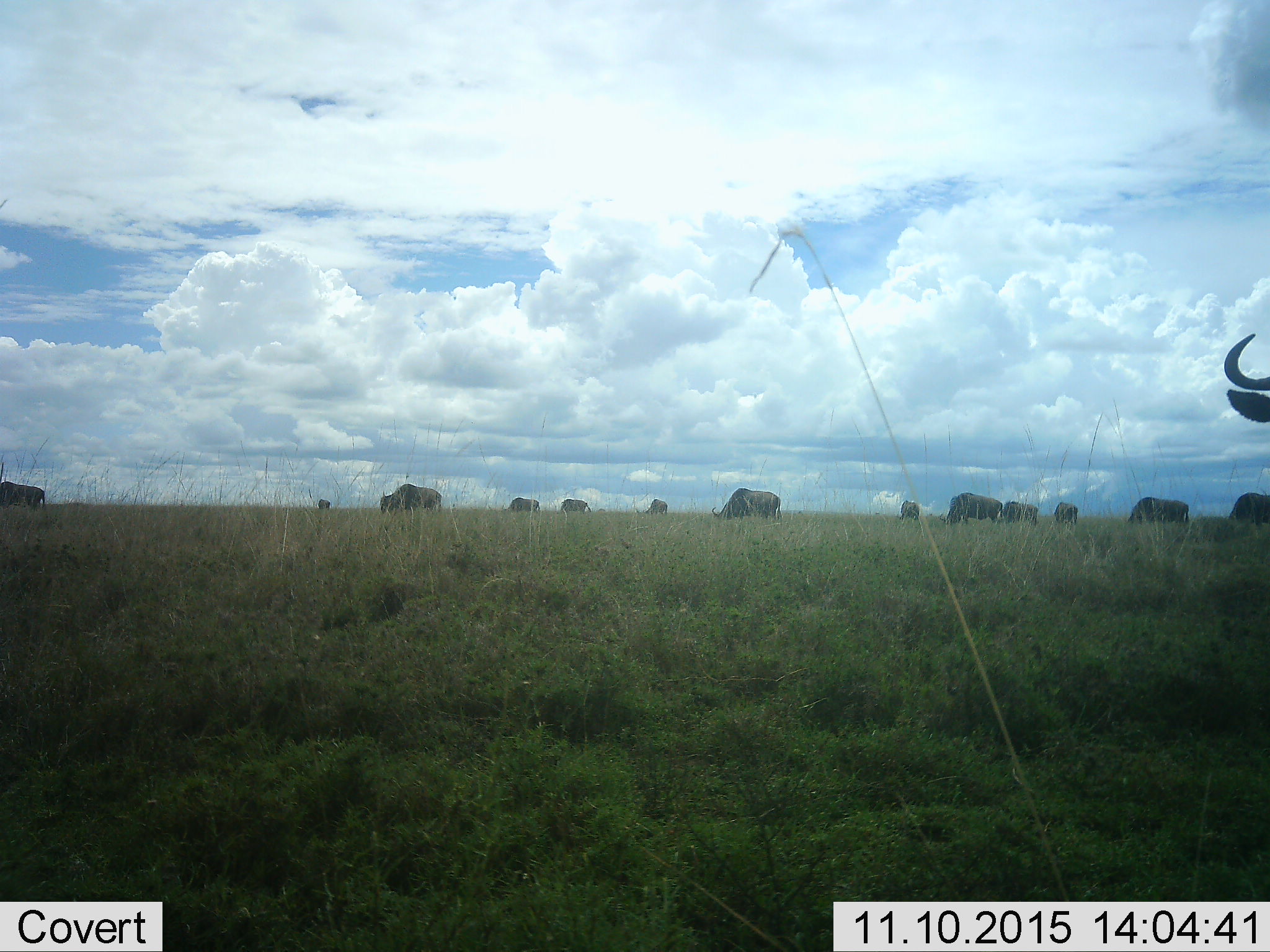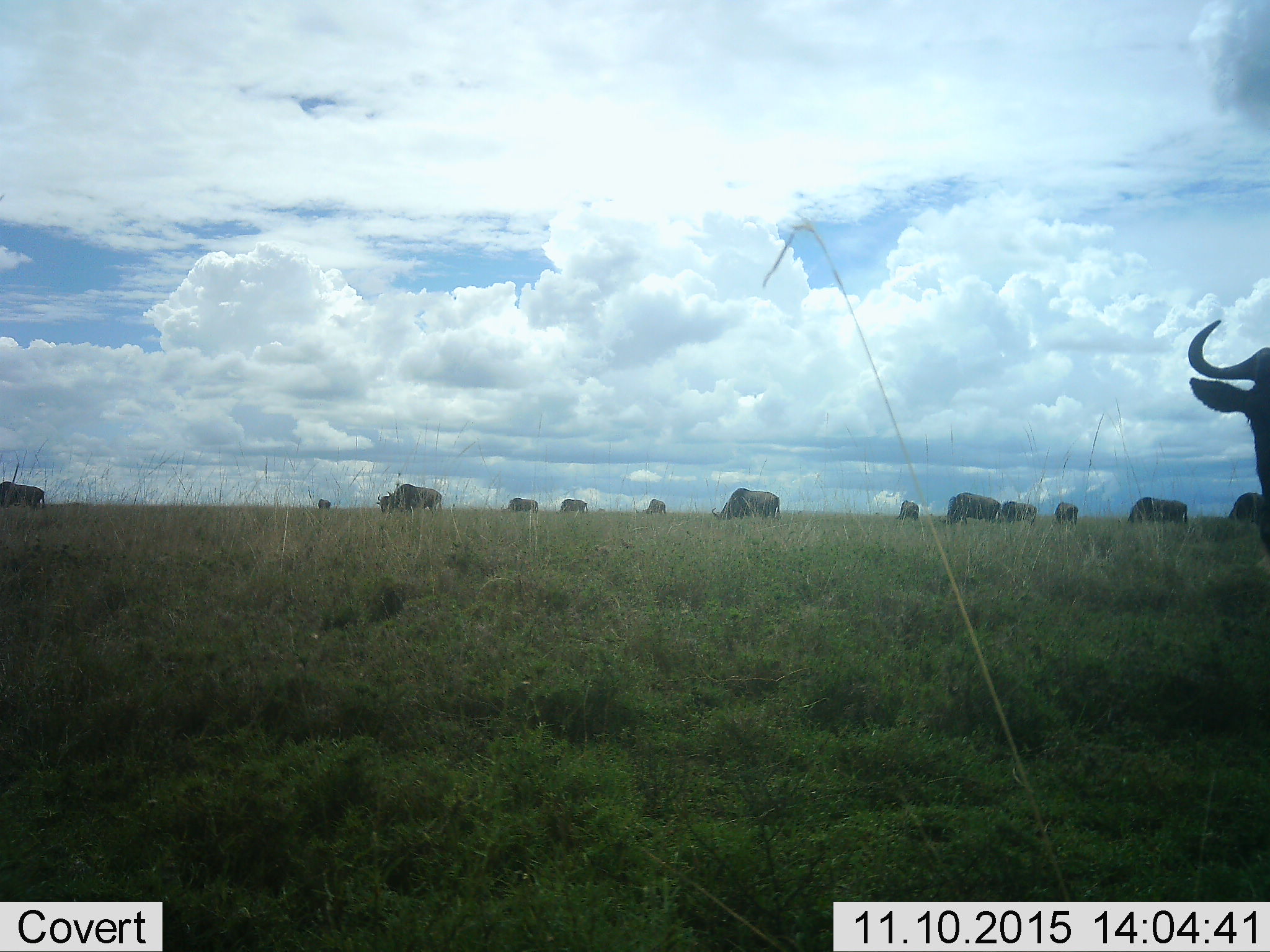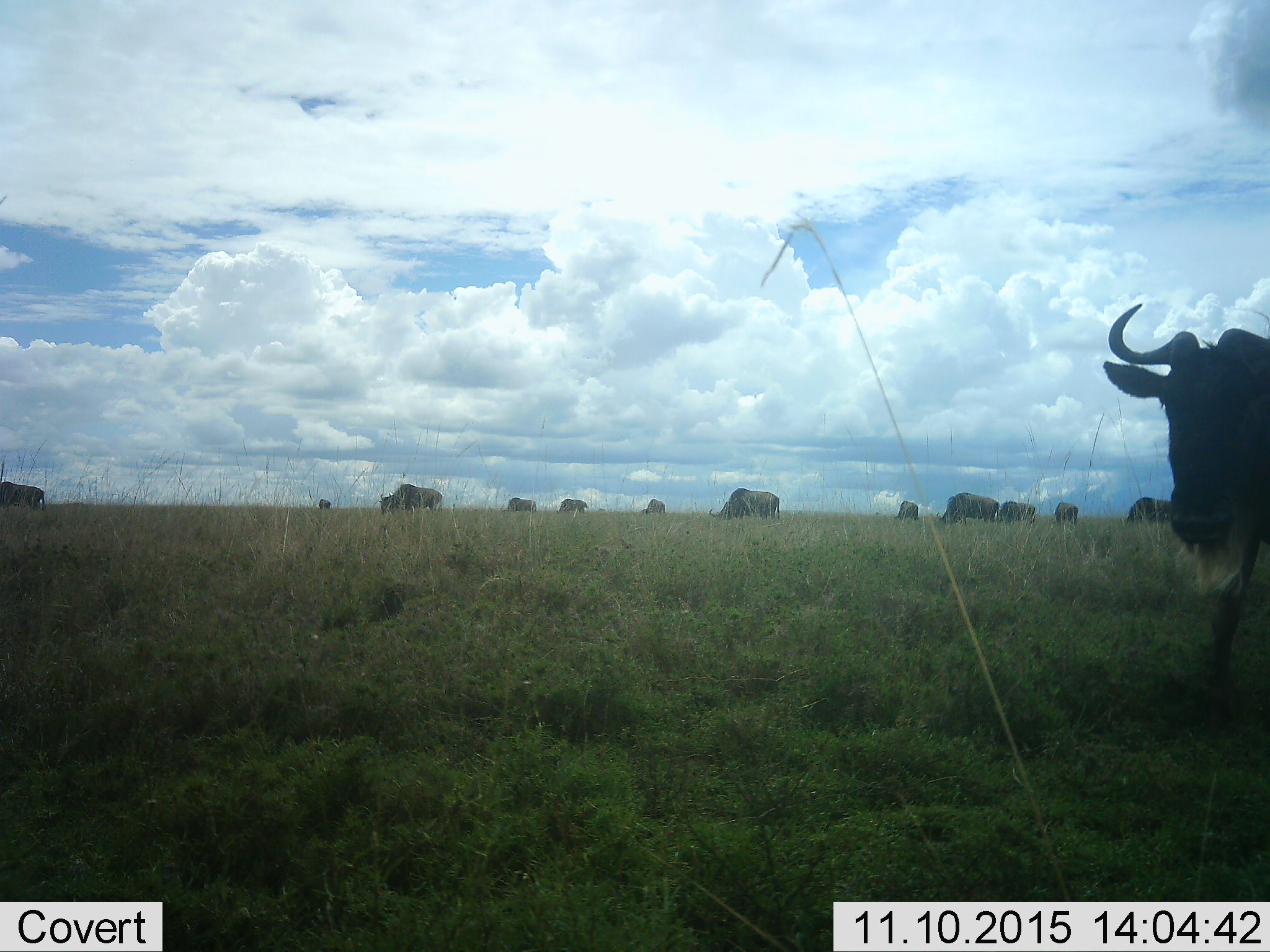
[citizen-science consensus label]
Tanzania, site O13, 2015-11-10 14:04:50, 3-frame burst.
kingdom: Animalia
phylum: Chordata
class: Mammalia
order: Artiodactyla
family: Bovidae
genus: Connochaetes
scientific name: Connochaetes taurinus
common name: blue wildebeest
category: wildebeest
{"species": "wildebeest (blue wildebeest) (Connochaetes taurinus)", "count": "11-50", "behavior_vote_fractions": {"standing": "67%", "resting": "0%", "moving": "50%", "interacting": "0%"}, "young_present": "0%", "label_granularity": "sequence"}